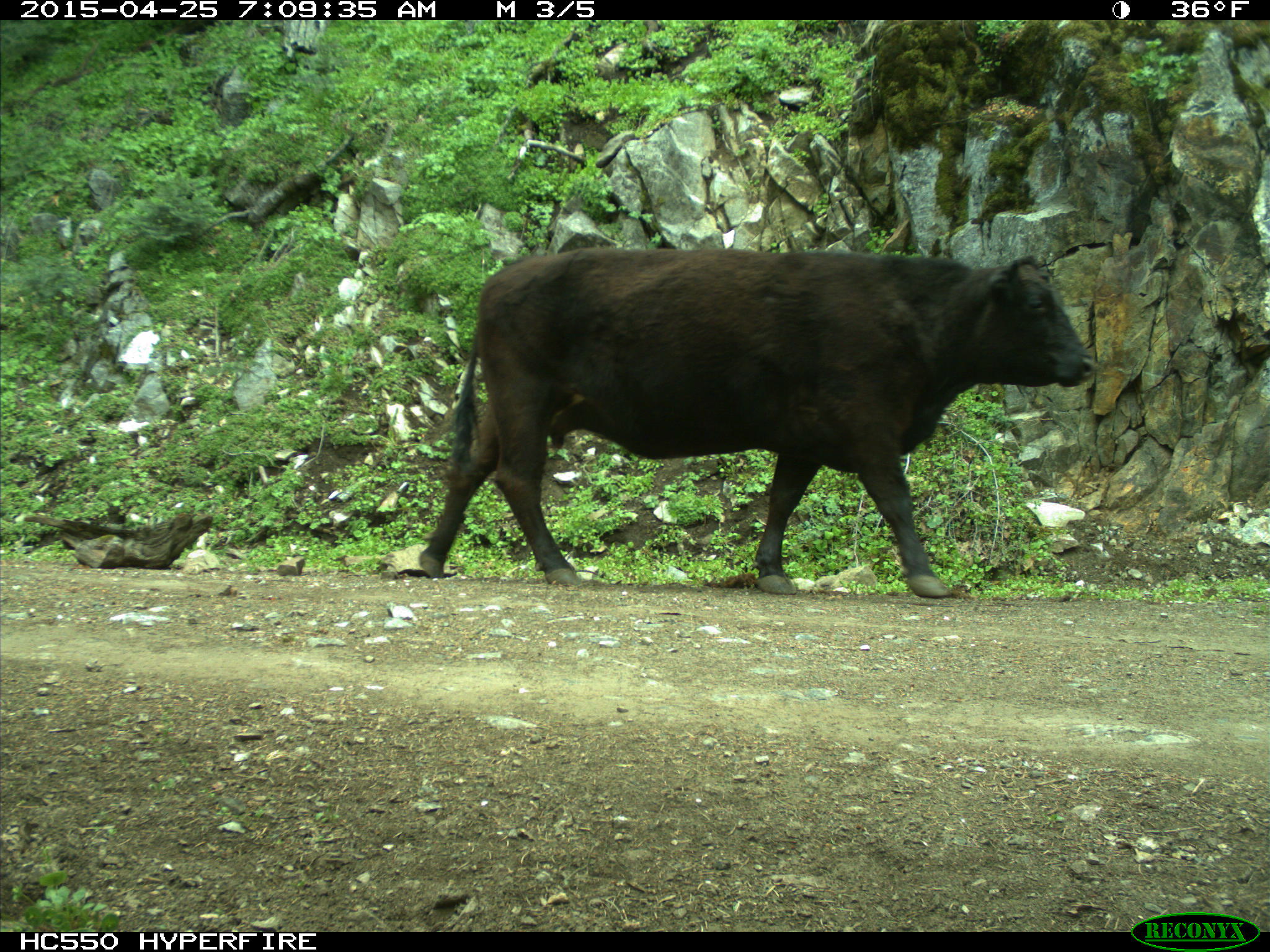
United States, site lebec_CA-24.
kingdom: Animalia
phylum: Chordata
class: Mammalia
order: Artiodactyla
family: Bovidae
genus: Bos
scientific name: Bos taurus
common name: domestic cow